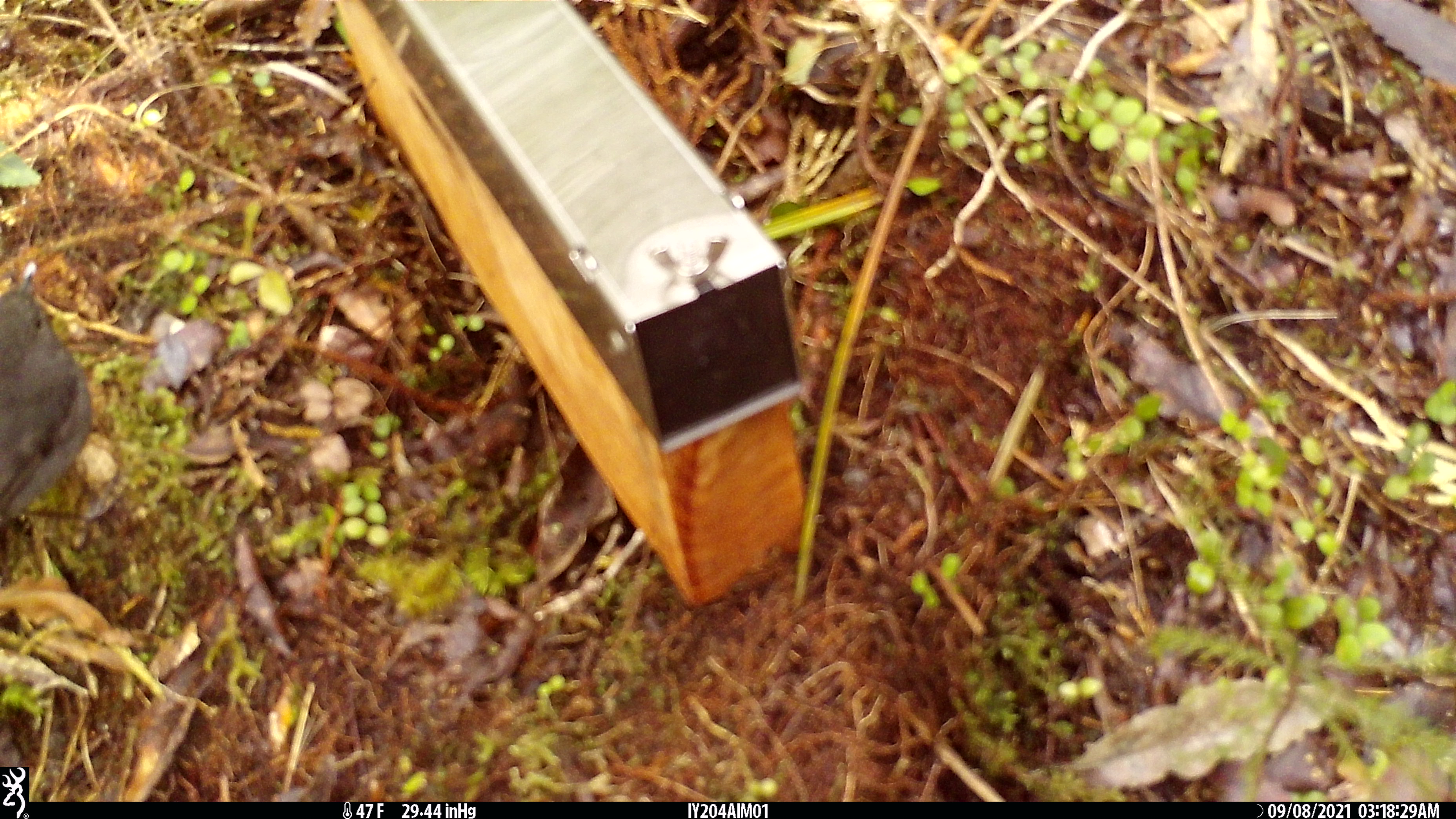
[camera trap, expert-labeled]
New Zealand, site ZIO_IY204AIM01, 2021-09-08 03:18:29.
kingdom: Animalia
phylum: Chordata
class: Aves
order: Passeriformes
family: Petroicidae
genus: Petroica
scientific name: Petroica australis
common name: new zealand robin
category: robin